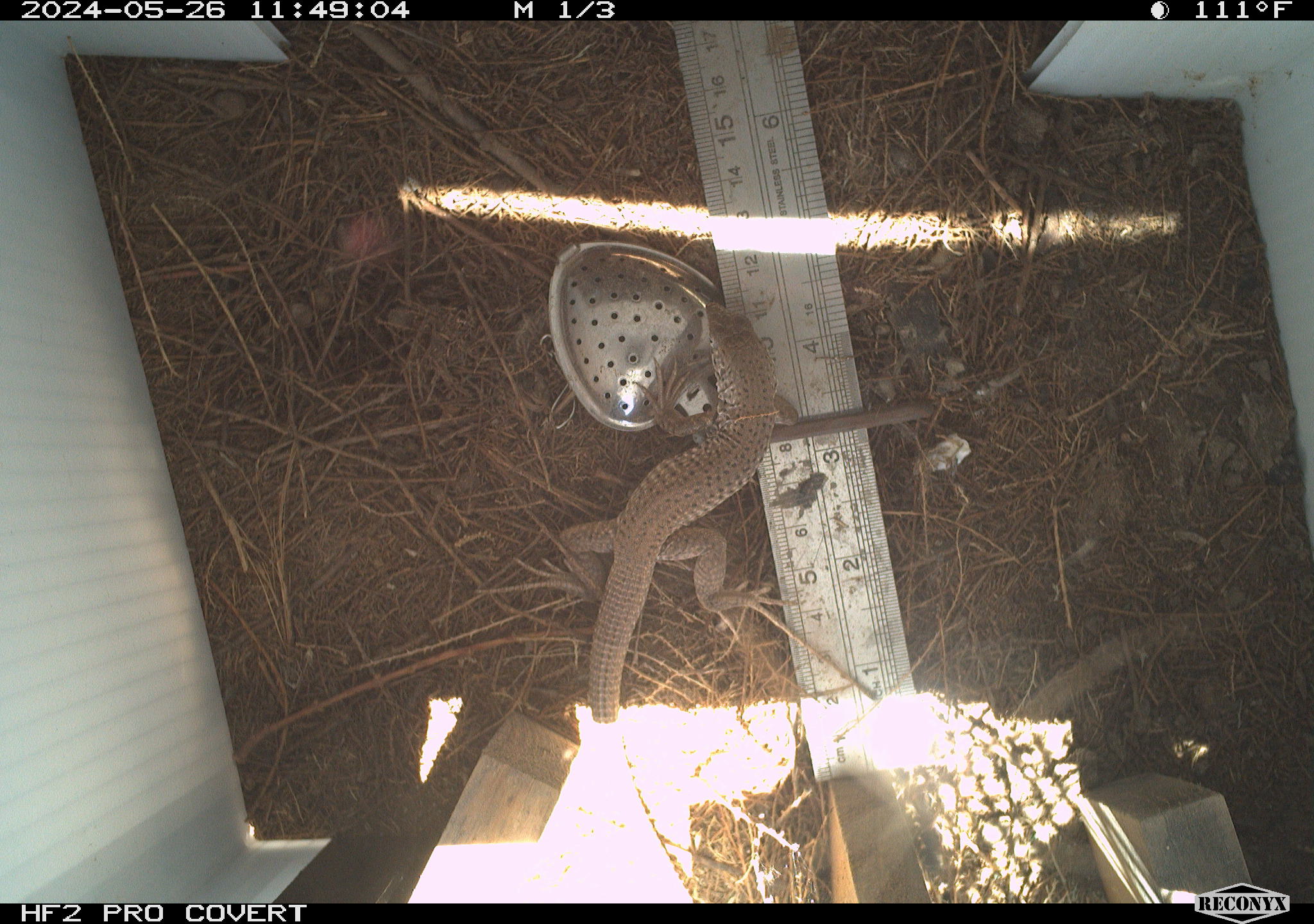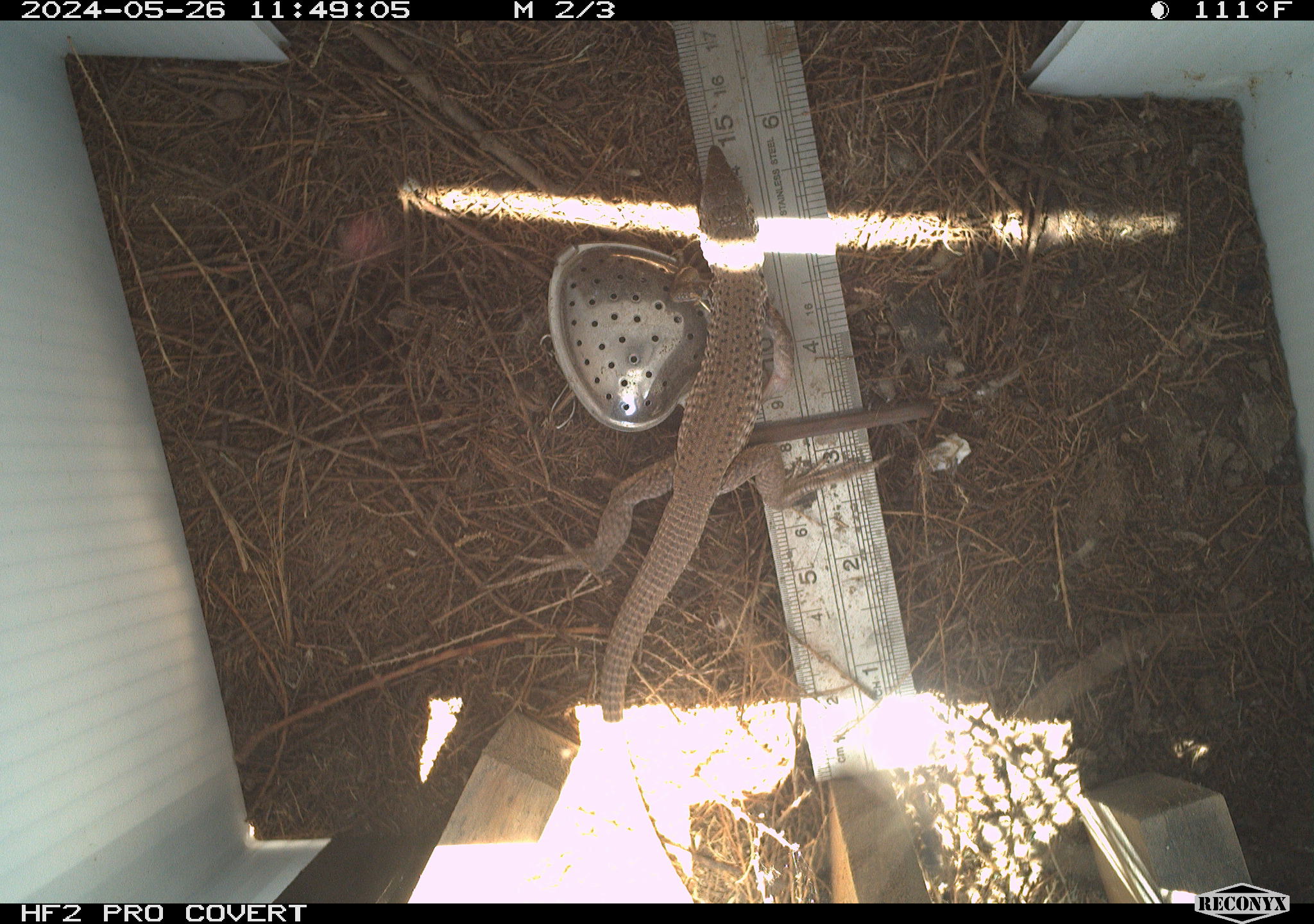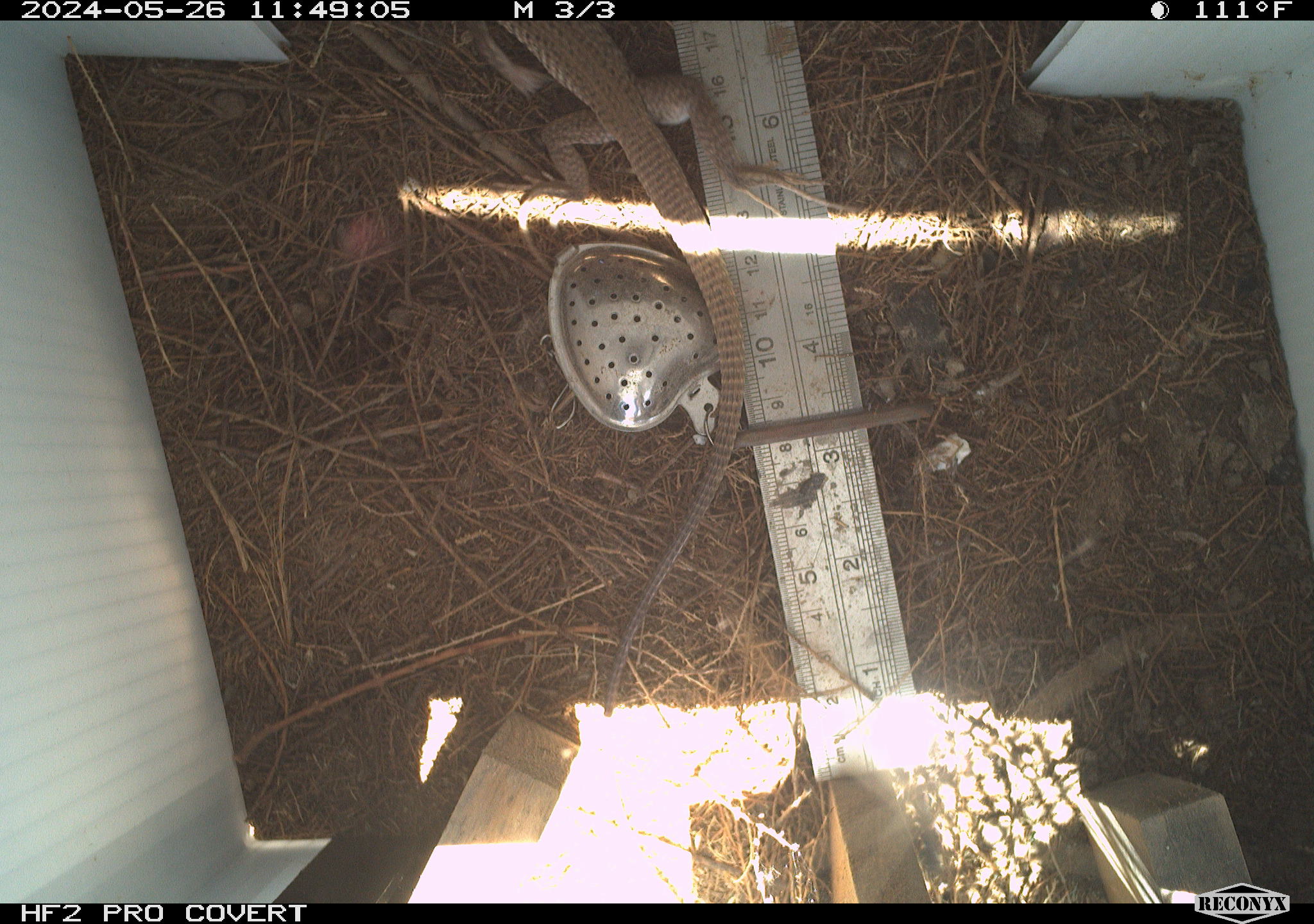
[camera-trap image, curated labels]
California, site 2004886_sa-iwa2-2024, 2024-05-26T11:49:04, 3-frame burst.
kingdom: Animalia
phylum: Chordata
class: Reptilia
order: Squamata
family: Teiidae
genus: Aspidoscelis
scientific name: Aspidoscelis tigris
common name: western whiptail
Western whiptail (Aspidoscelis tigris).